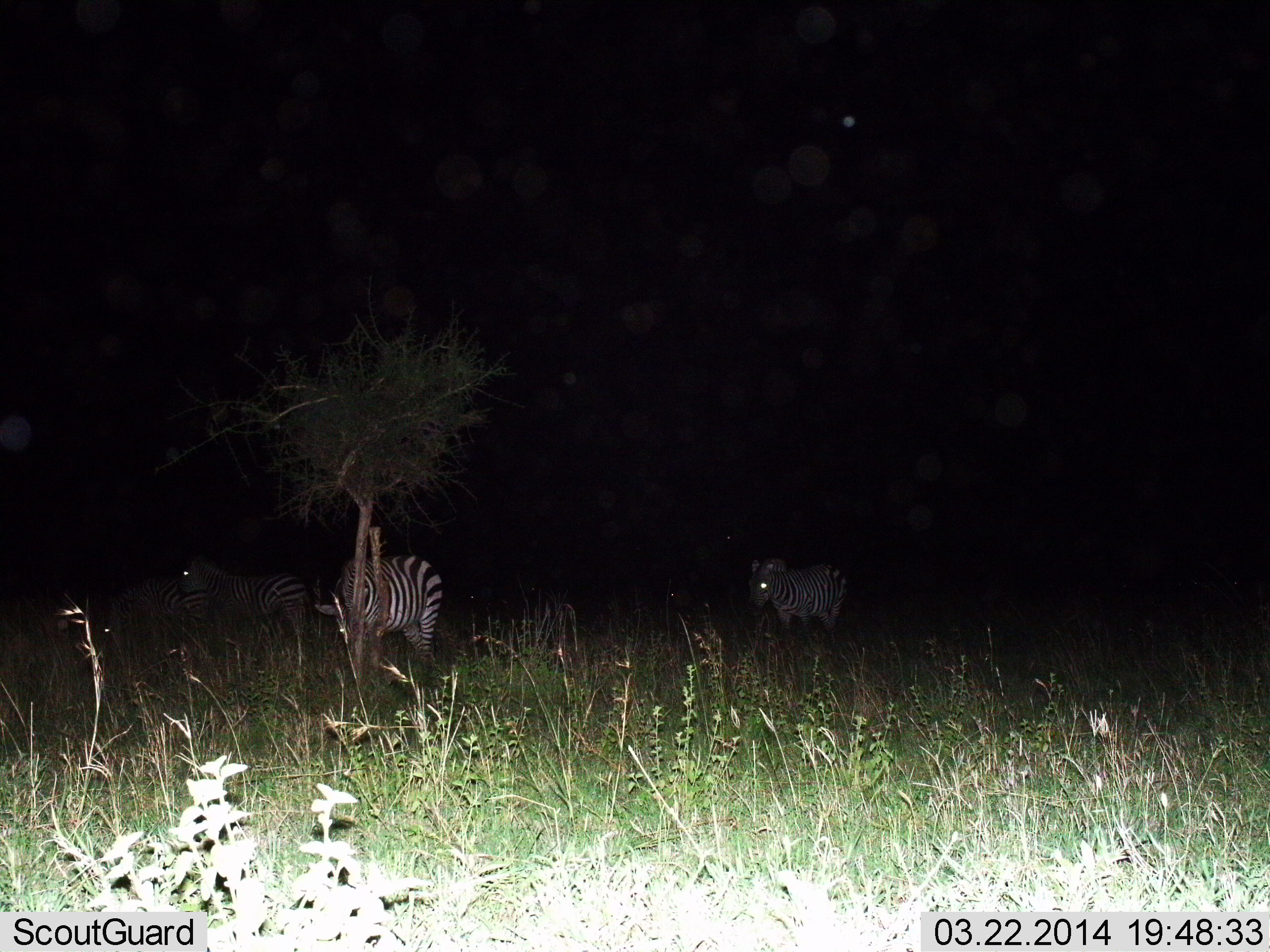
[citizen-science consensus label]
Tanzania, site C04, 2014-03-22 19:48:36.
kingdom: Animalia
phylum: Chordata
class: Mammalia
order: Perissodactyla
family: Equidae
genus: Equus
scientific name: Equus quagga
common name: plains zebra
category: zebra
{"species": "zebra (plains zebra) (Equus quagga)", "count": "4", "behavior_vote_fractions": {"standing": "90%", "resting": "0%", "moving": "20%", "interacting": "0%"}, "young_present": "0%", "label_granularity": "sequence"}